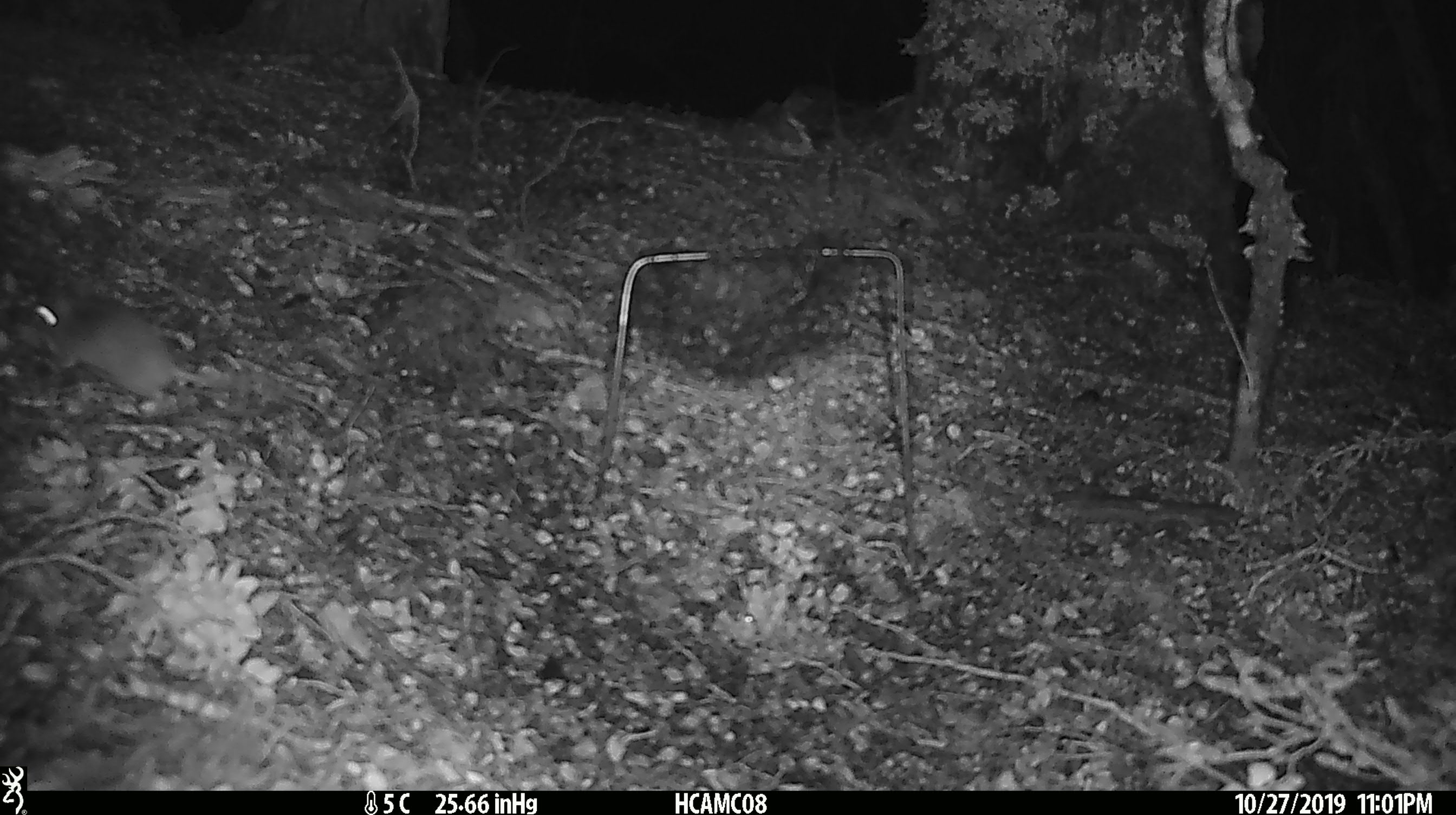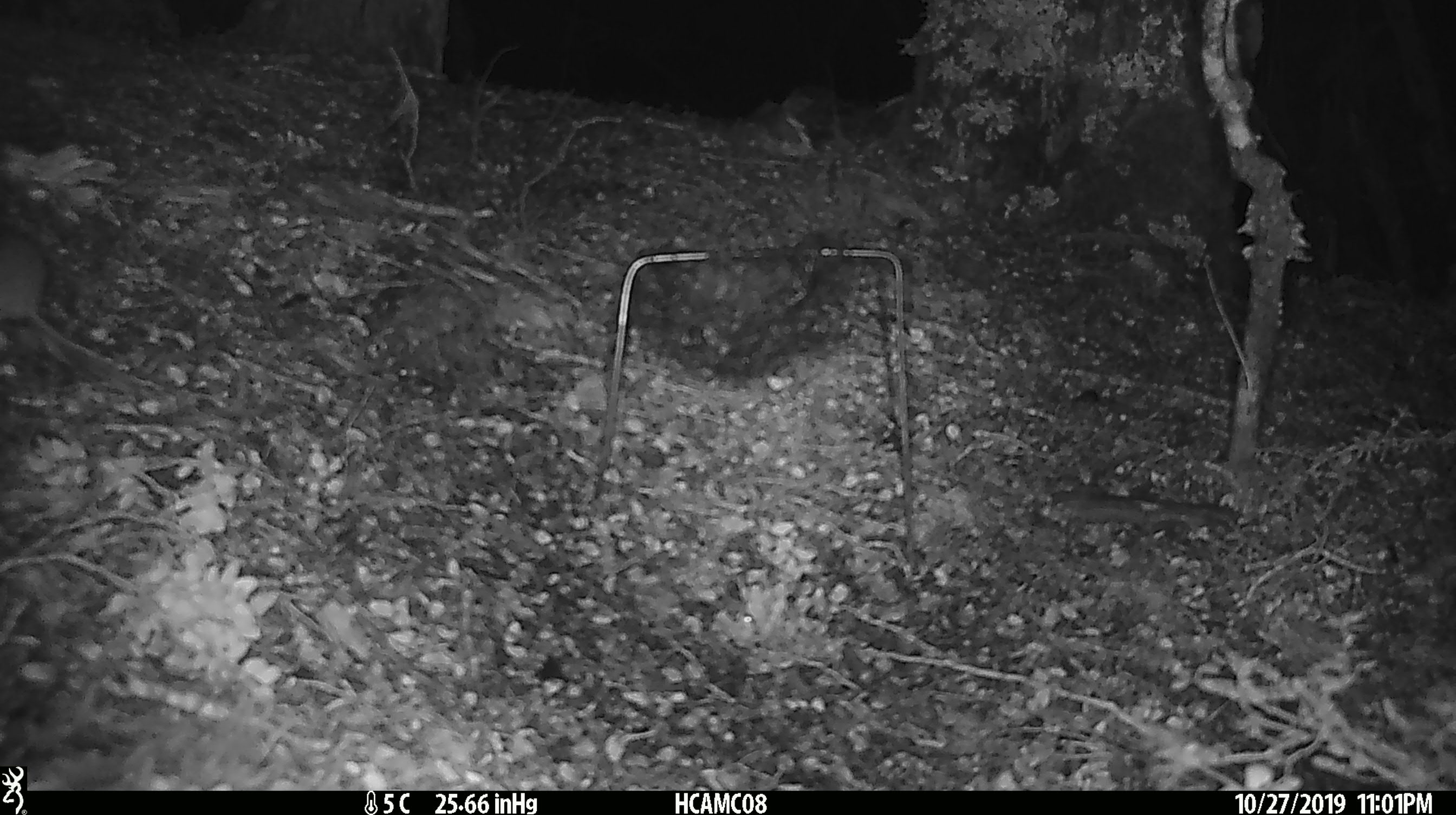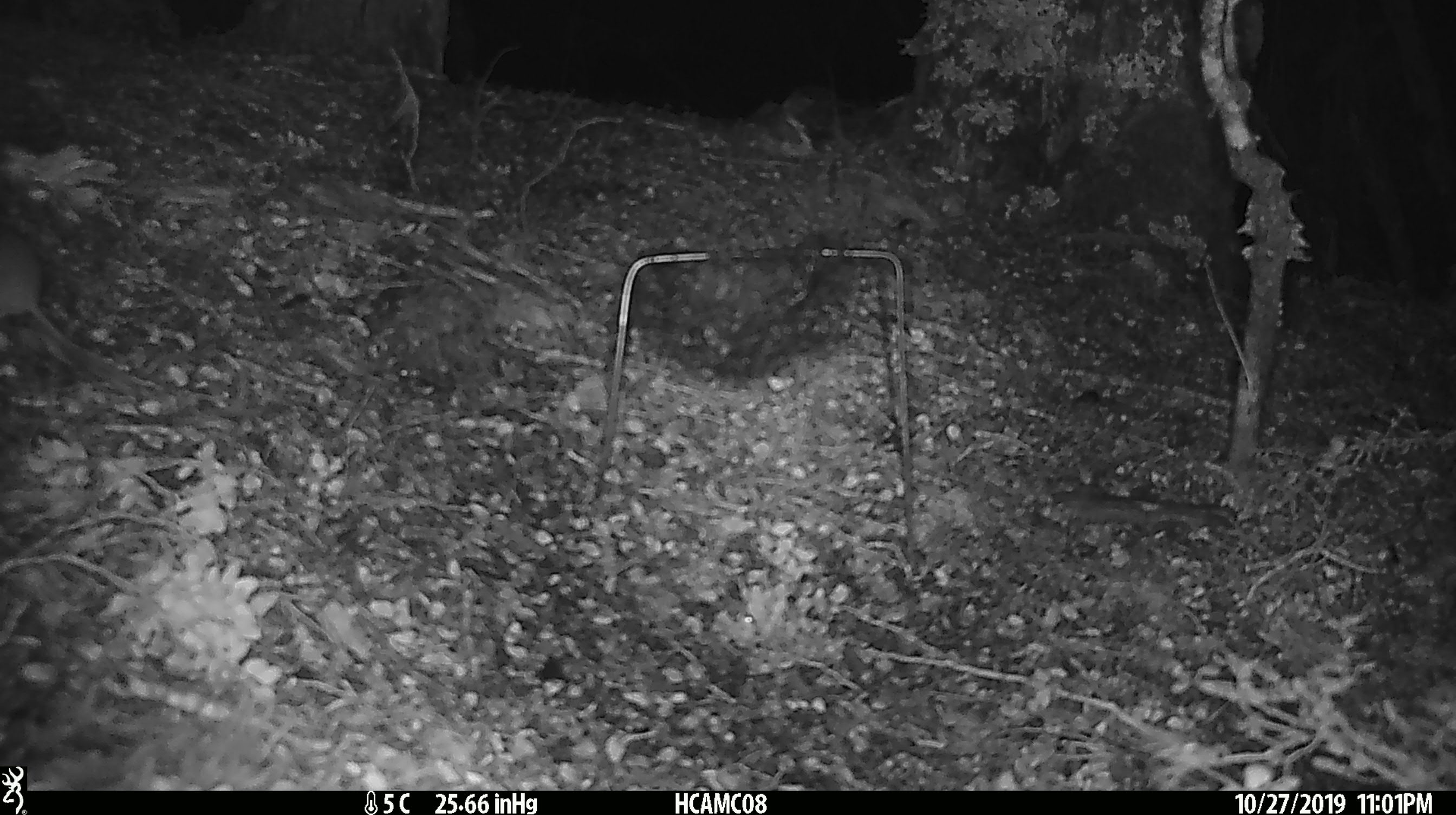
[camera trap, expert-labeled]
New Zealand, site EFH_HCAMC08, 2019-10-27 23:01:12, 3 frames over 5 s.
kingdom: Animalia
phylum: Chordata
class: Mammalia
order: Rodentia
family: Muridae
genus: Mus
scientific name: Mus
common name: mouse